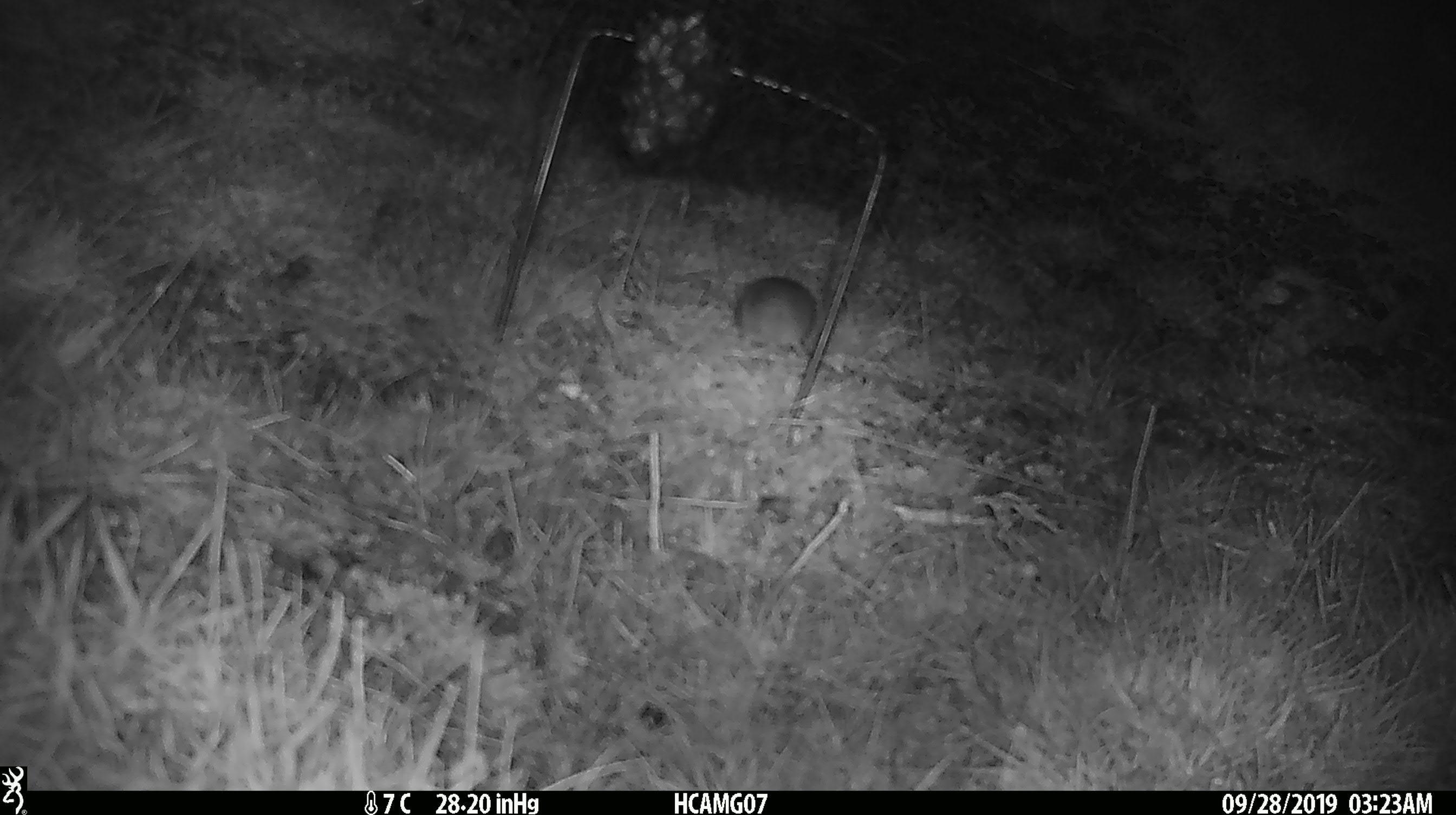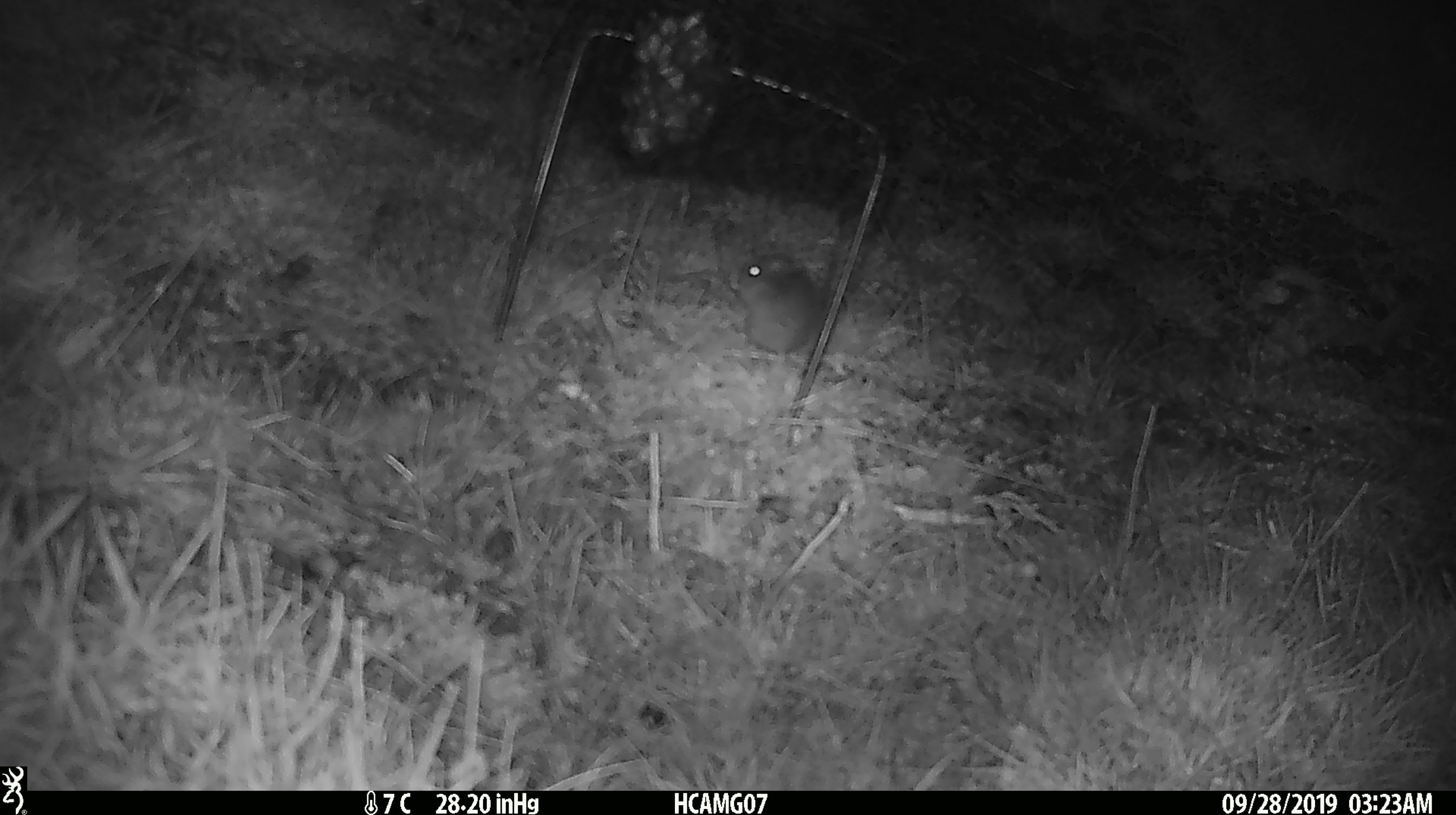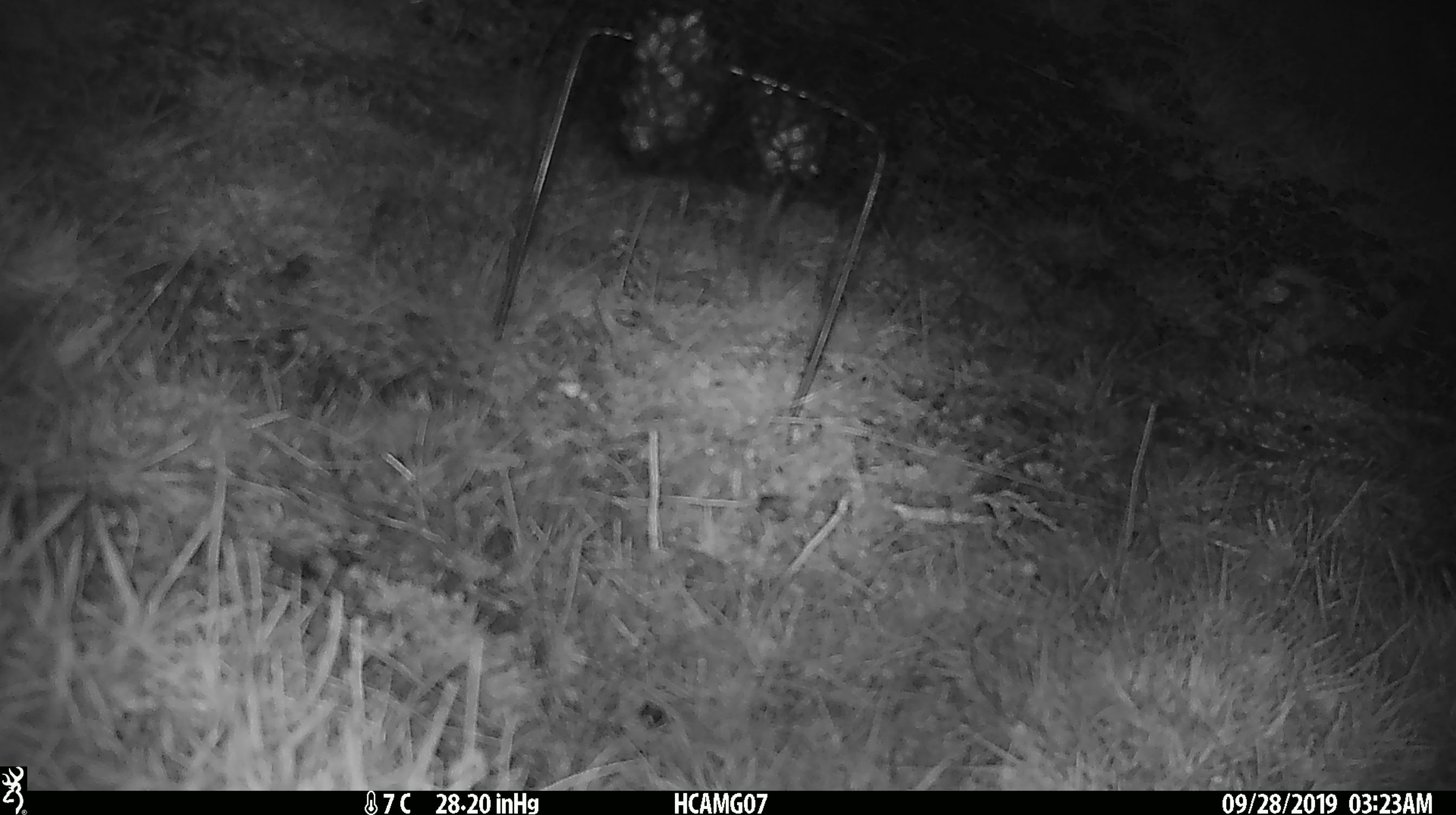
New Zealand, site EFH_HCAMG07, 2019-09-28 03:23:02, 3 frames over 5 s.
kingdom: Animalia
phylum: Chordata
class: Mammalia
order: Rodentia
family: Muridae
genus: Mus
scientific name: Mus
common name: mouse